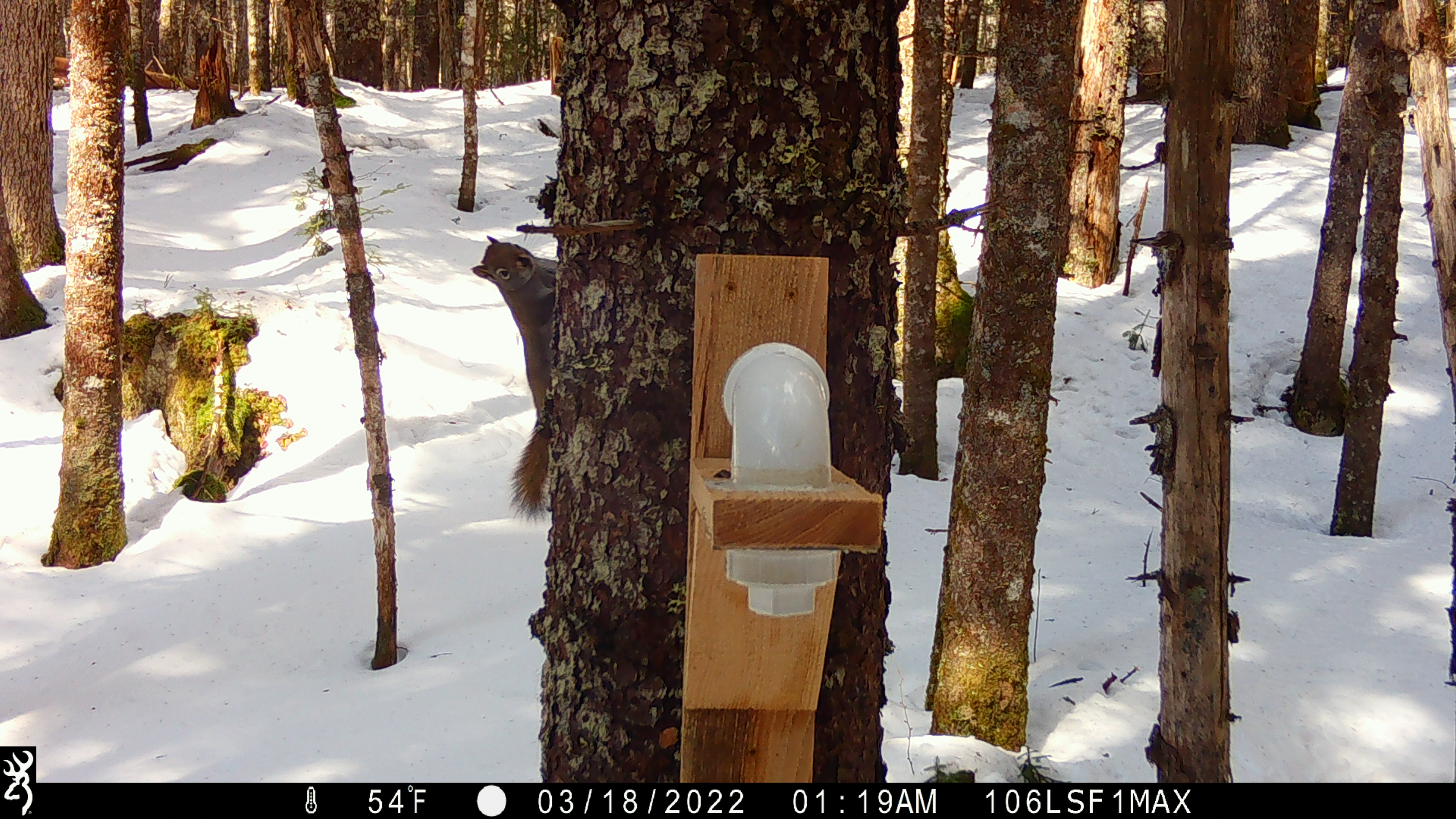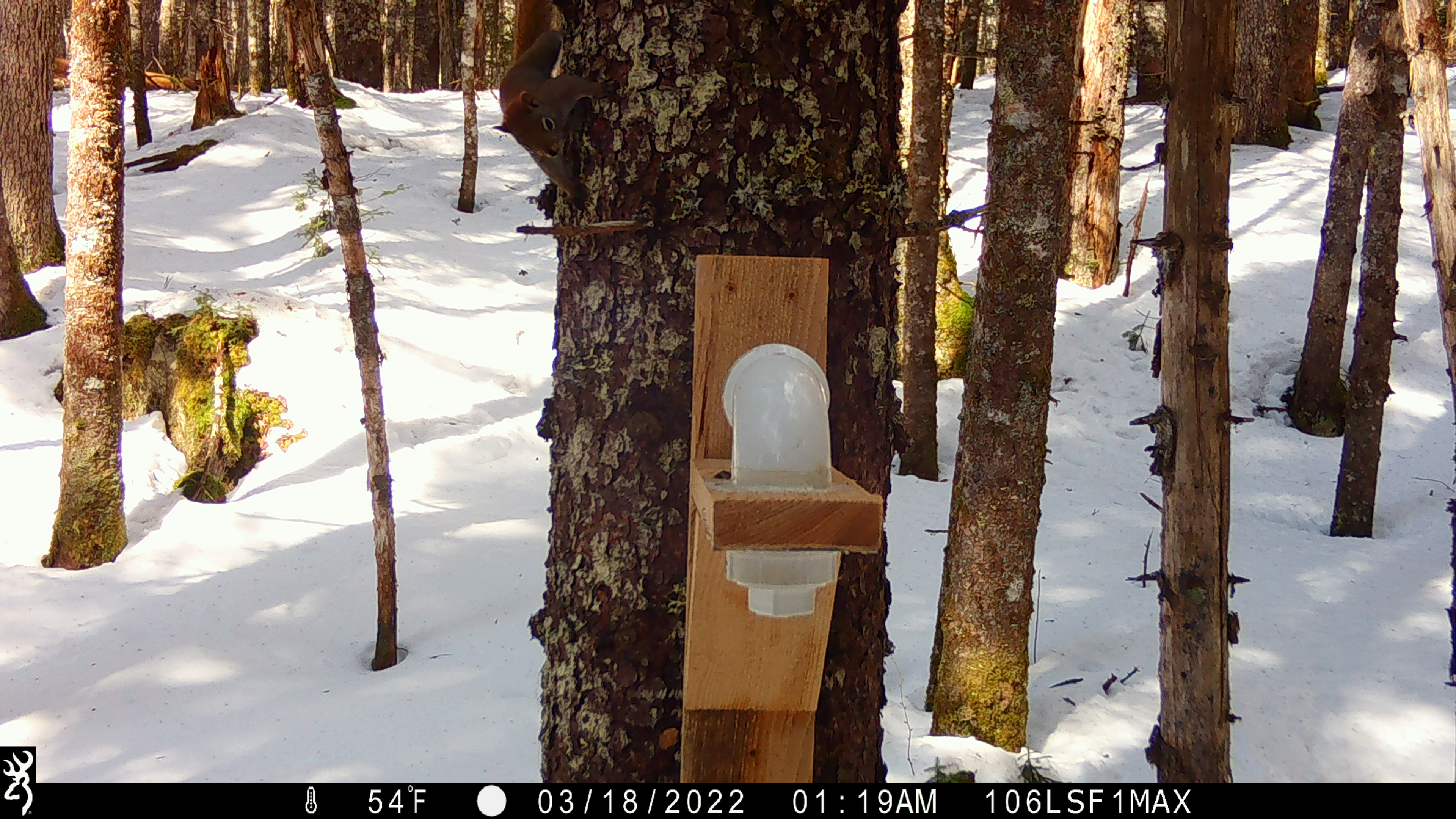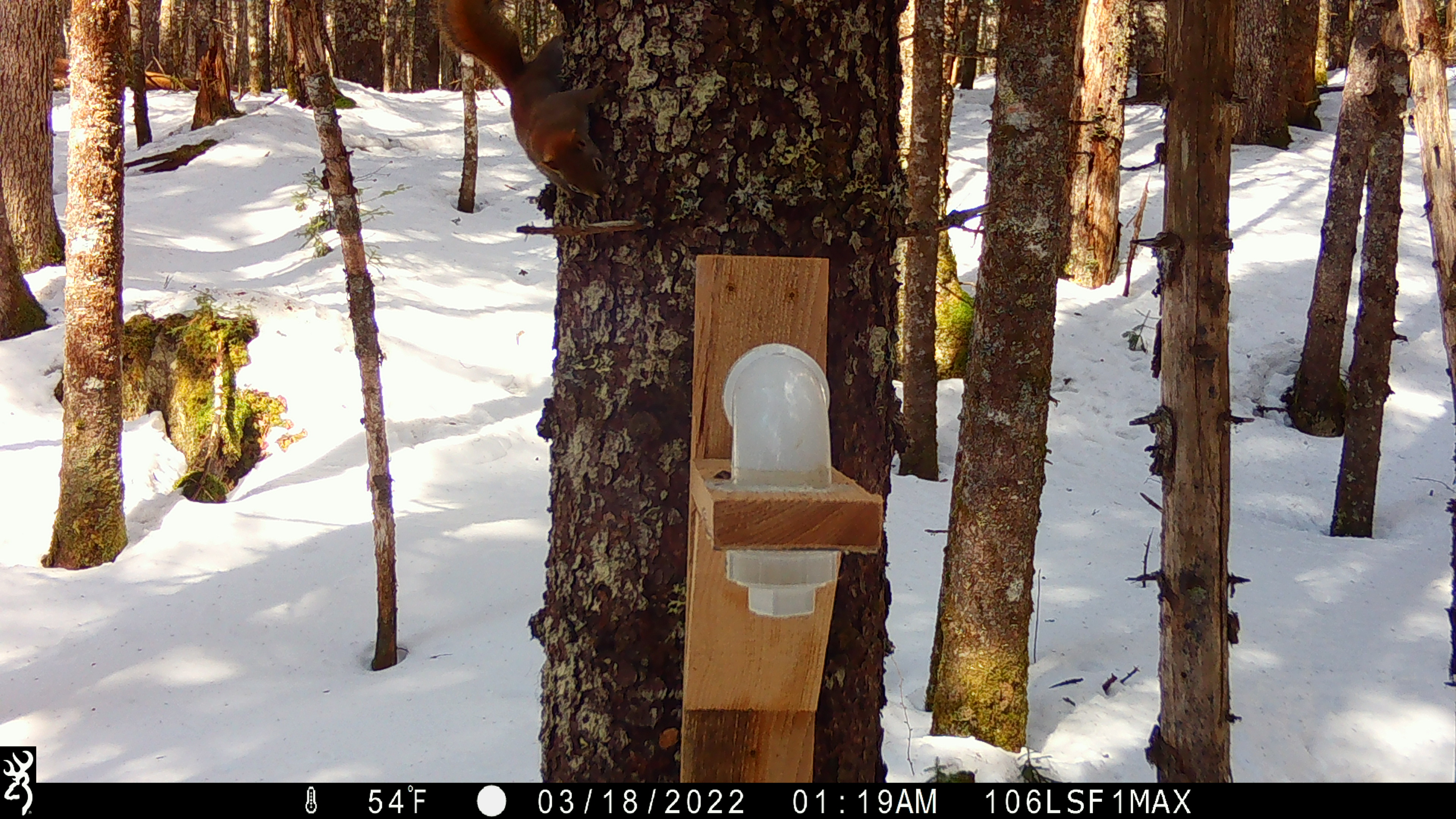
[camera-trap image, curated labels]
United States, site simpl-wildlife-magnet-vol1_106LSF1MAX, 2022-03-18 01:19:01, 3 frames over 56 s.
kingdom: Animalia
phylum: Chordata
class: Mammalia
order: Rodentia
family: Sciuridae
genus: Tamiasciurus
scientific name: Tamiasciurus hudsonicus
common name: red squirrel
Red squirrel (Tamiasciurus hudsonicus).